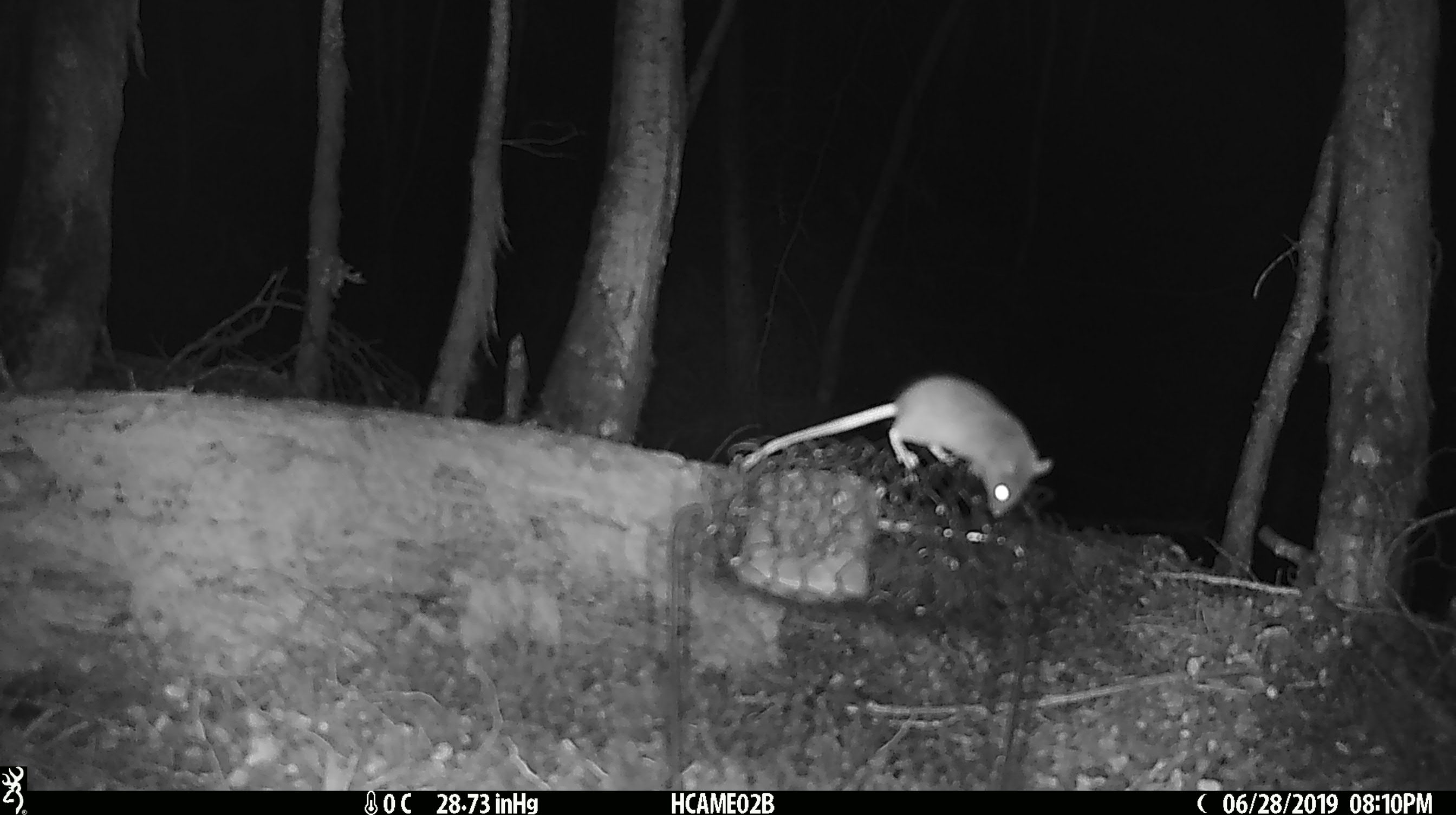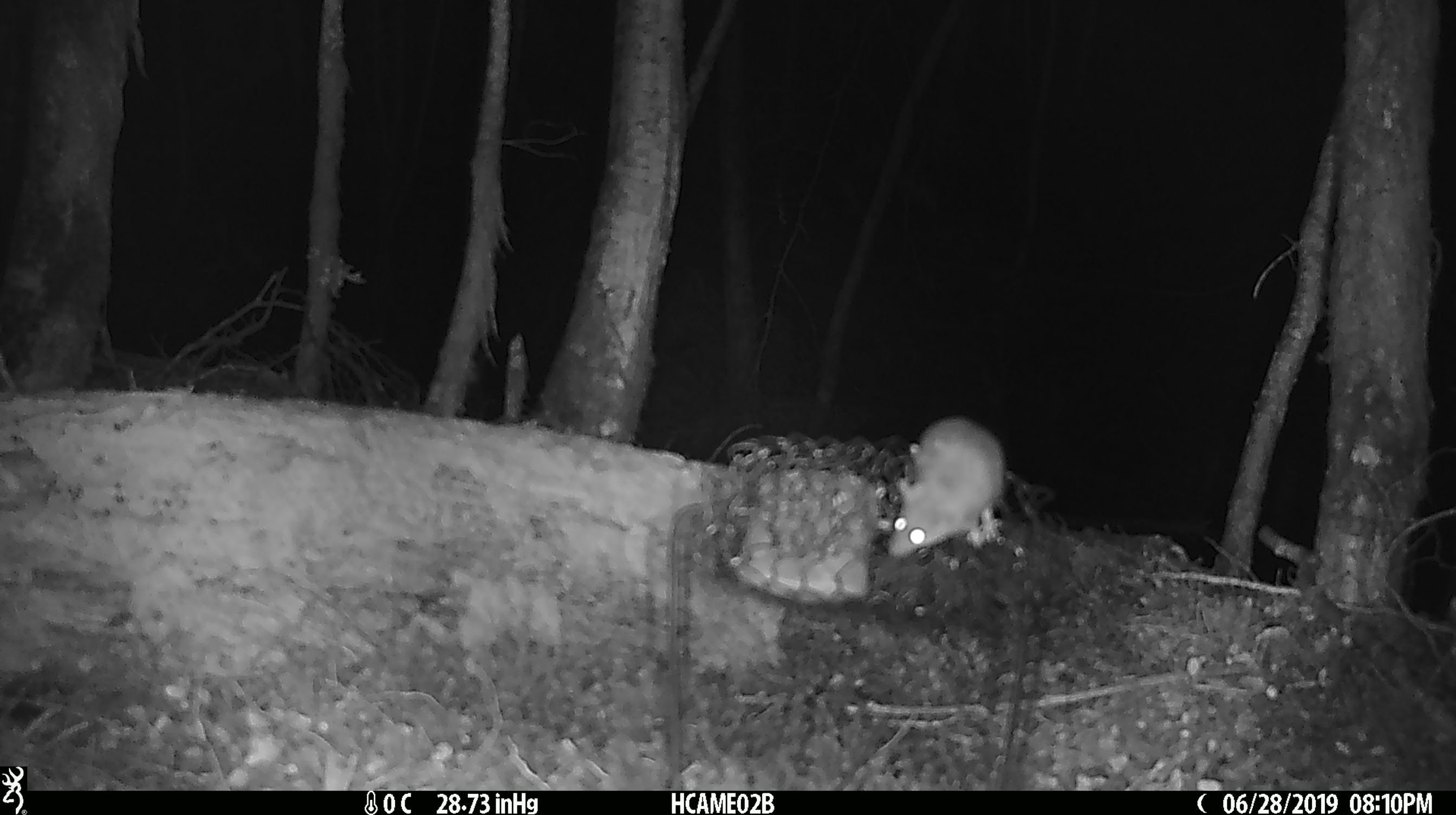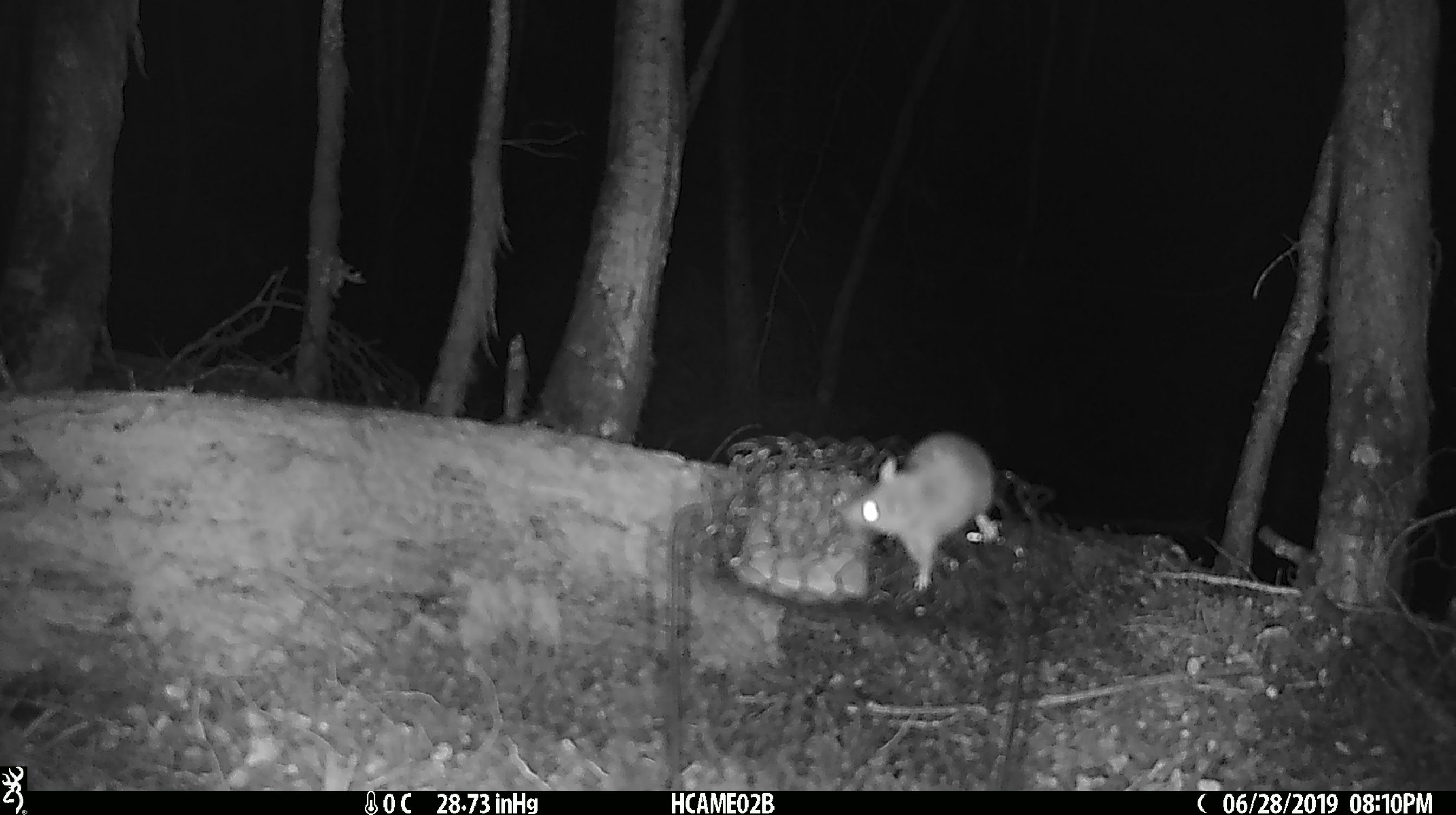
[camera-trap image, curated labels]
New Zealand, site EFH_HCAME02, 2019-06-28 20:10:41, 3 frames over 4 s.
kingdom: Animalia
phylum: Chordata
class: Mammalia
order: Rodentia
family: Muridae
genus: Mus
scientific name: Mus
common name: mouse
Mouse (Mus).